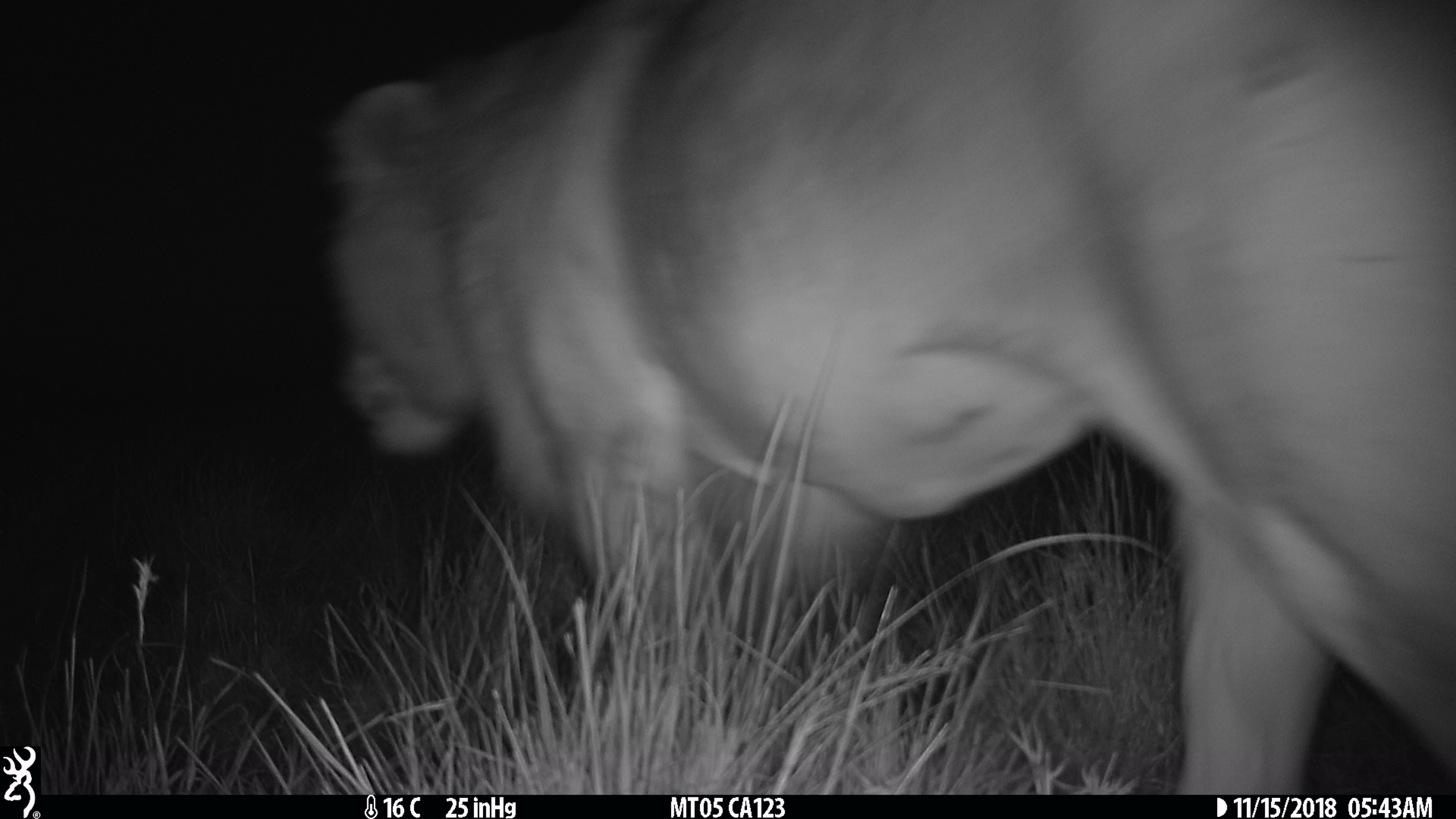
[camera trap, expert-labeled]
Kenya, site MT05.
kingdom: Animalia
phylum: Chordata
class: Mammalia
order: Carnivora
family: Felidae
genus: Panthera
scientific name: Panthera leo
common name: lion